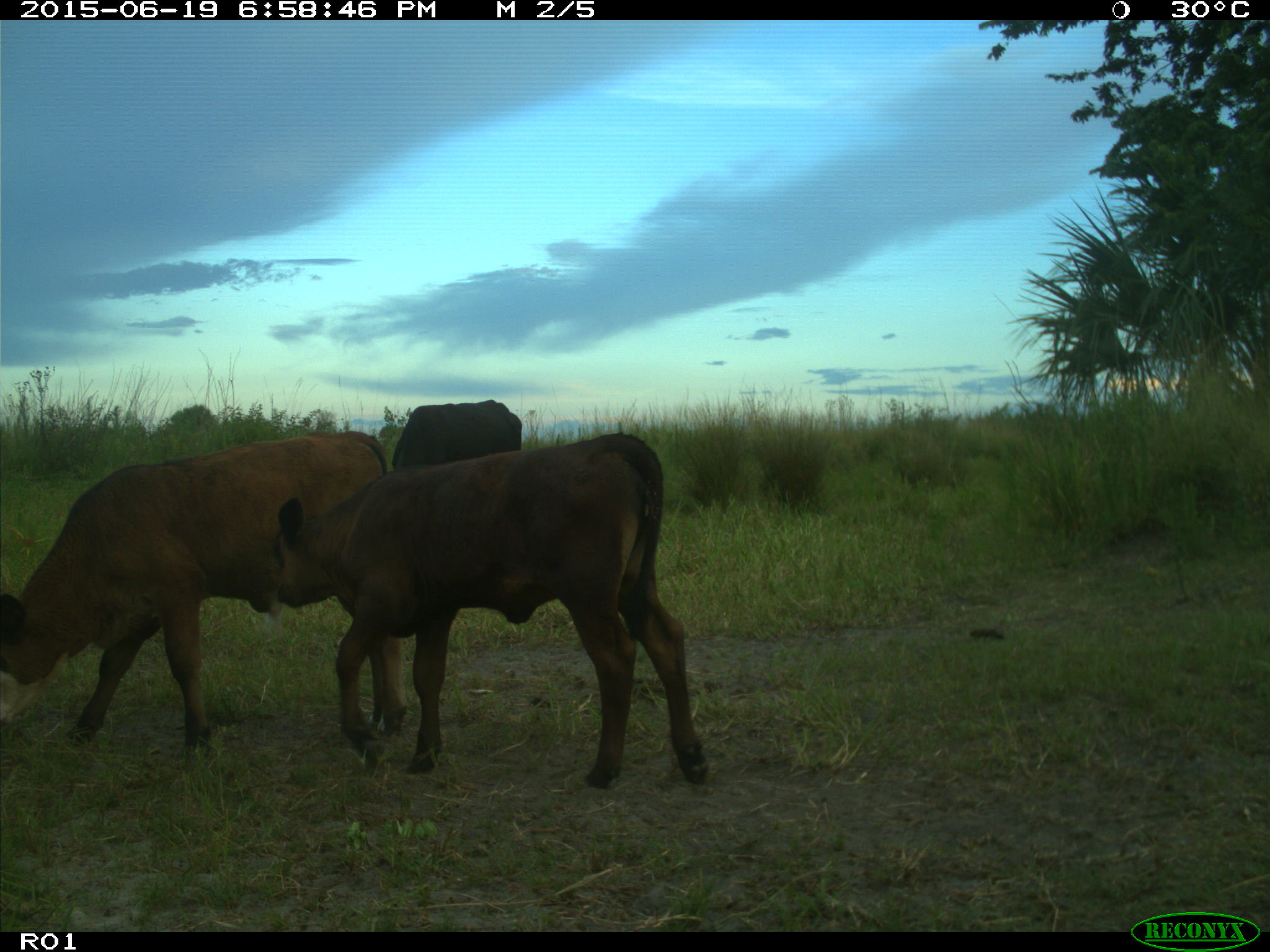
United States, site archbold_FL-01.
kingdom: Animalia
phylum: Chordata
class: Mammalia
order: Artiodactyla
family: Bovidae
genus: Bos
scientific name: Bos taurus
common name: domestic cow